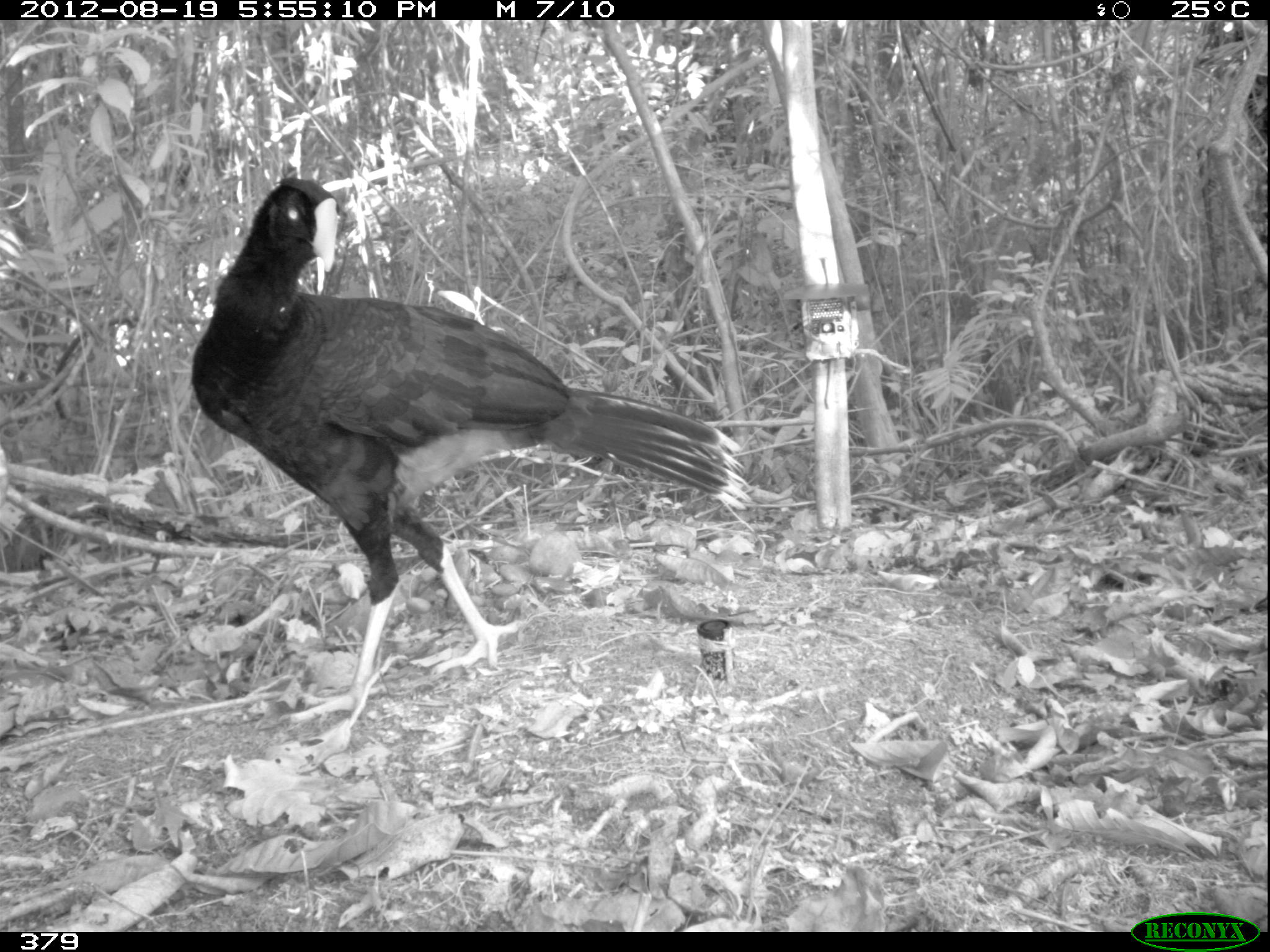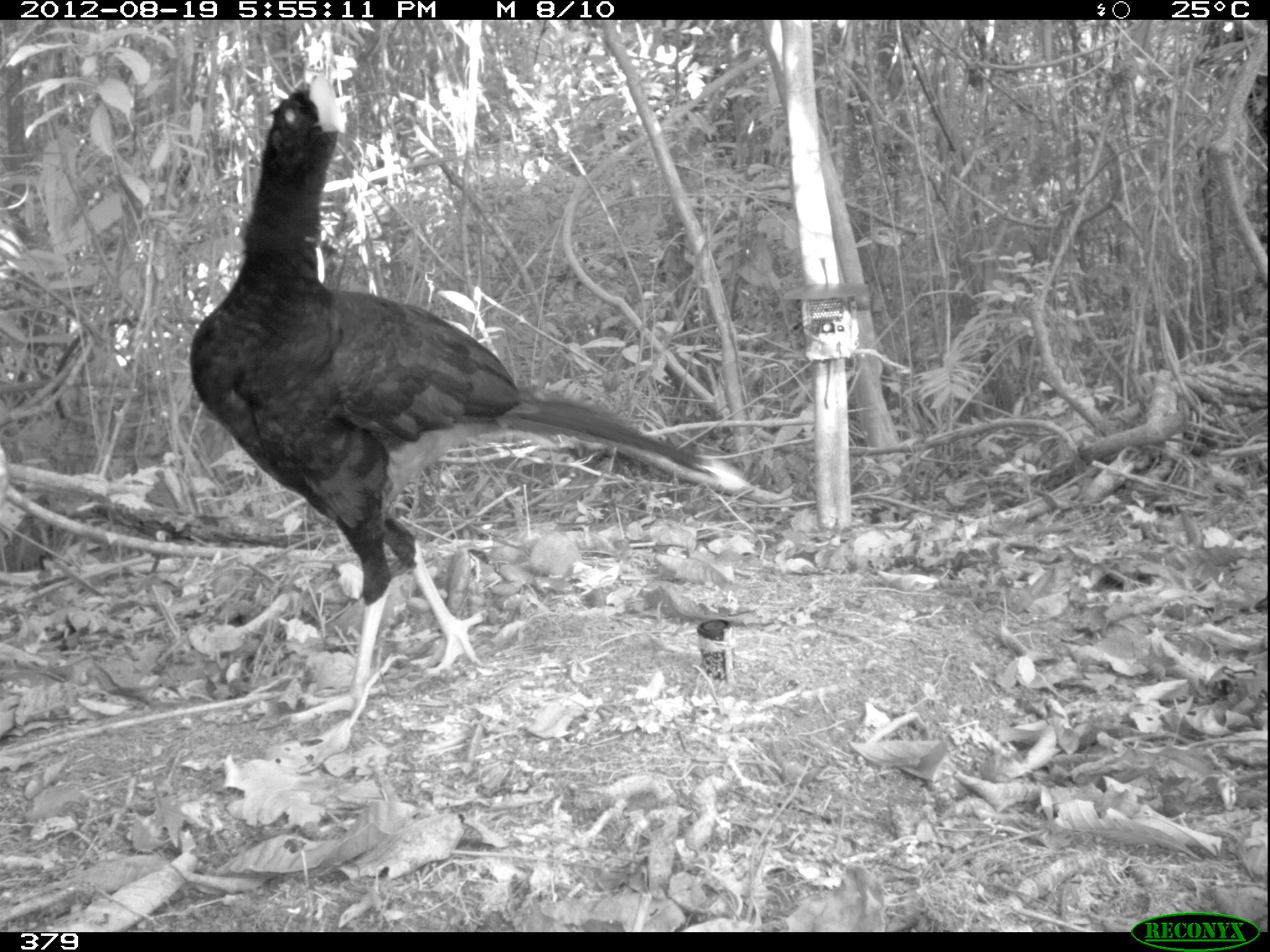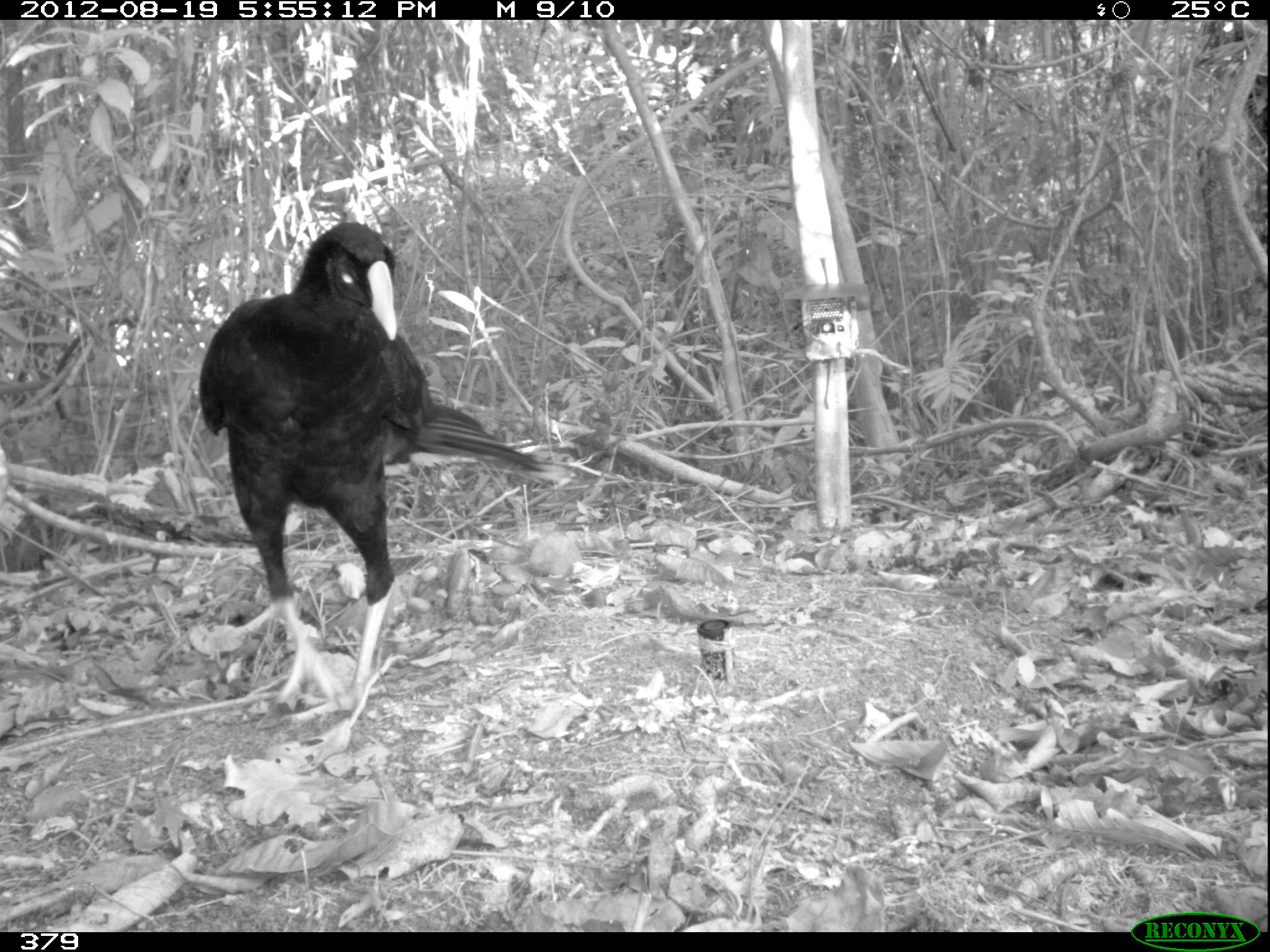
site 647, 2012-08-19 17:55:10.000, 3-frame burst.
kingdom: Animalia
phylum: Chordata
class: Aves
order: Galliformes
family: Cracidae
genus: Mitu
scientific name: Mitu tuberosum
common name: razor-billed curassow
Mitu tuberosum (razor-billed curassow).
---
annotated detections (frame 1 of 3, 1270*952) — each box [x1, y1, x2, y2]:
mitu tuberosum: [191, 174, 754, 730]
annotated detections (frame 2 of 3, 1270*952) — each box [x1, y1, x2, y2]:
mitu tuberosum: [187, 67, 782, 729]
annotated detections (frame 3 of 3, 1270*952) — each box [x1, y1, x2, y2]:
mitu tuberosum: [195, 221, 576, 727]